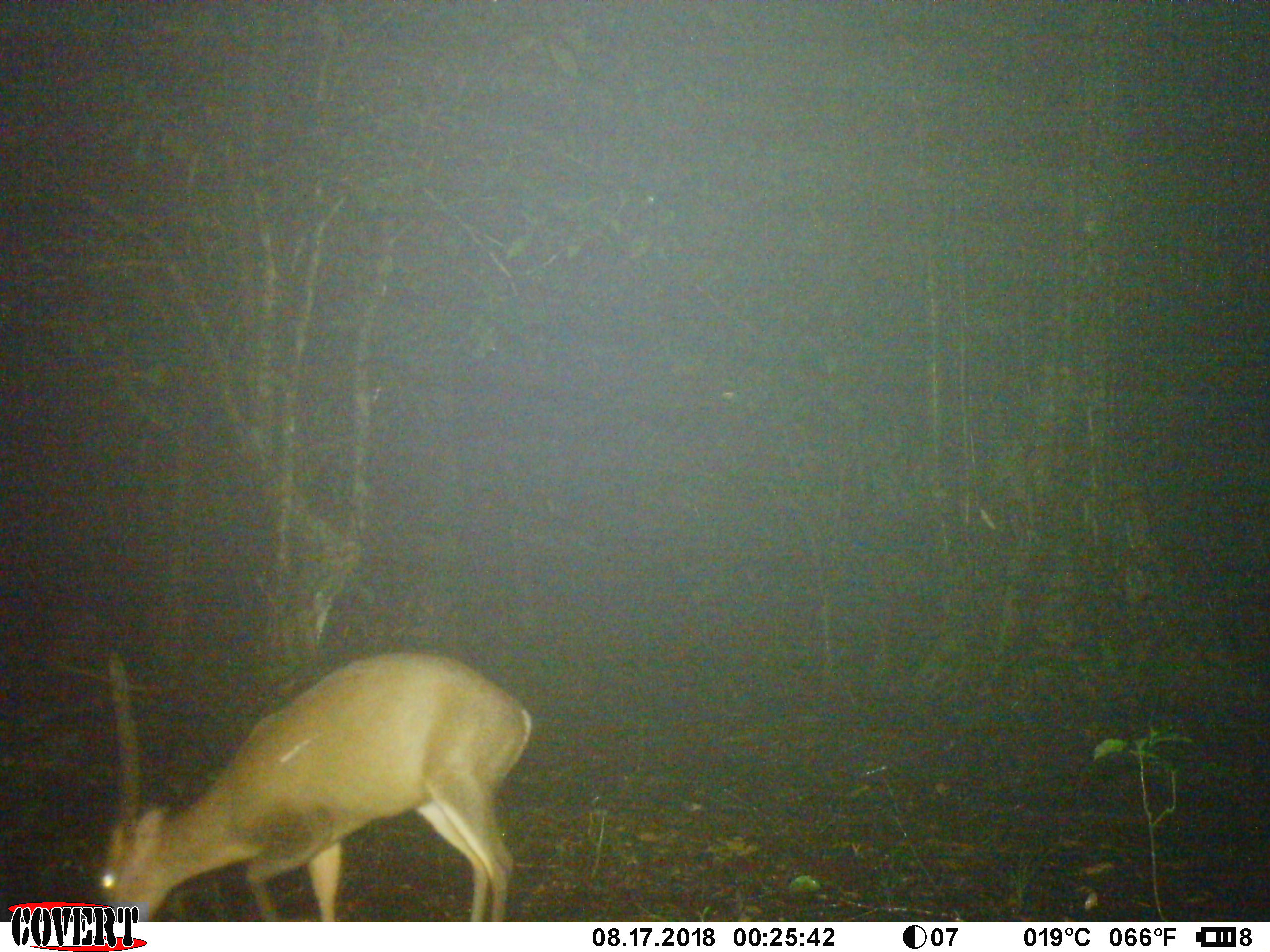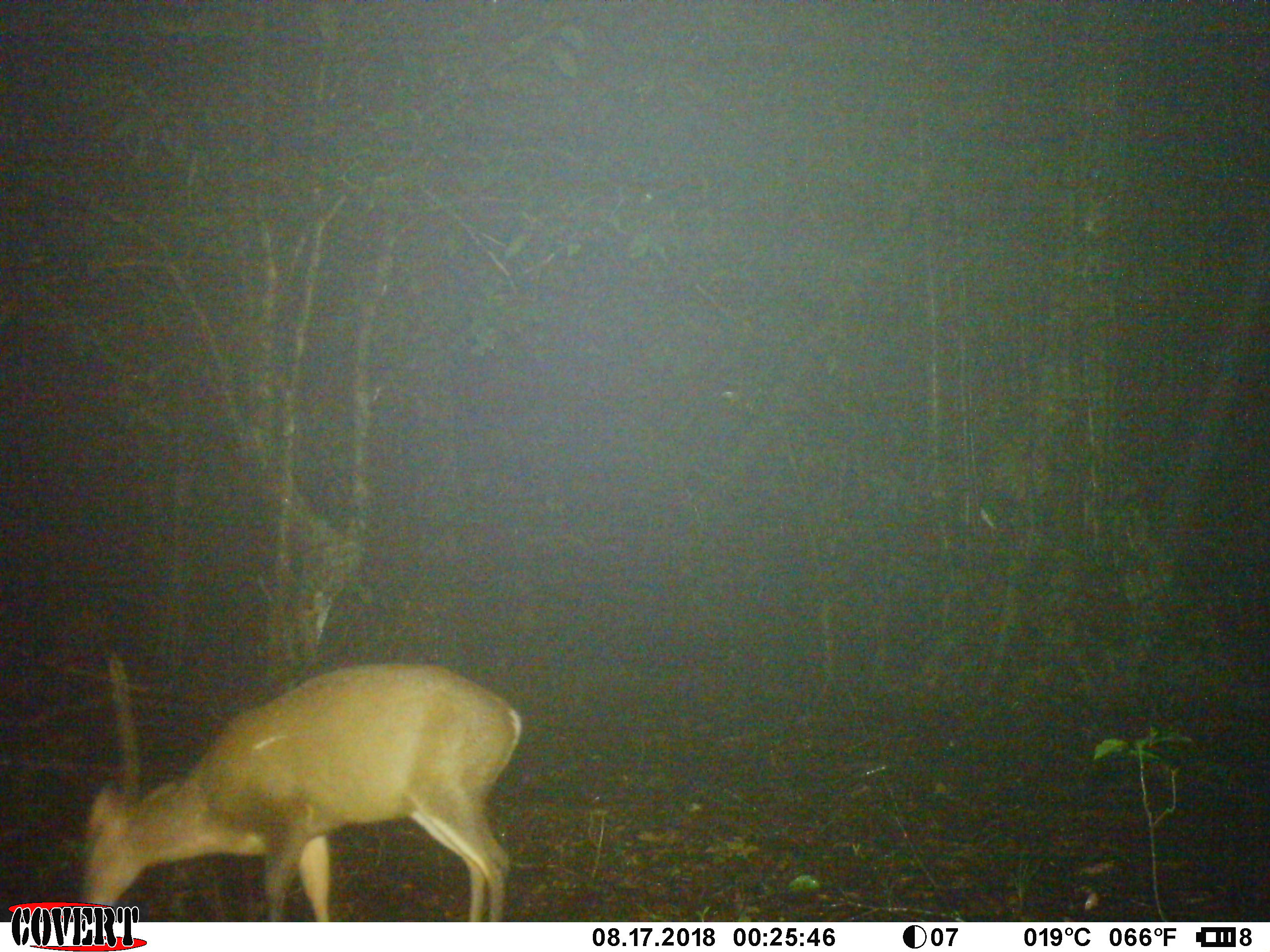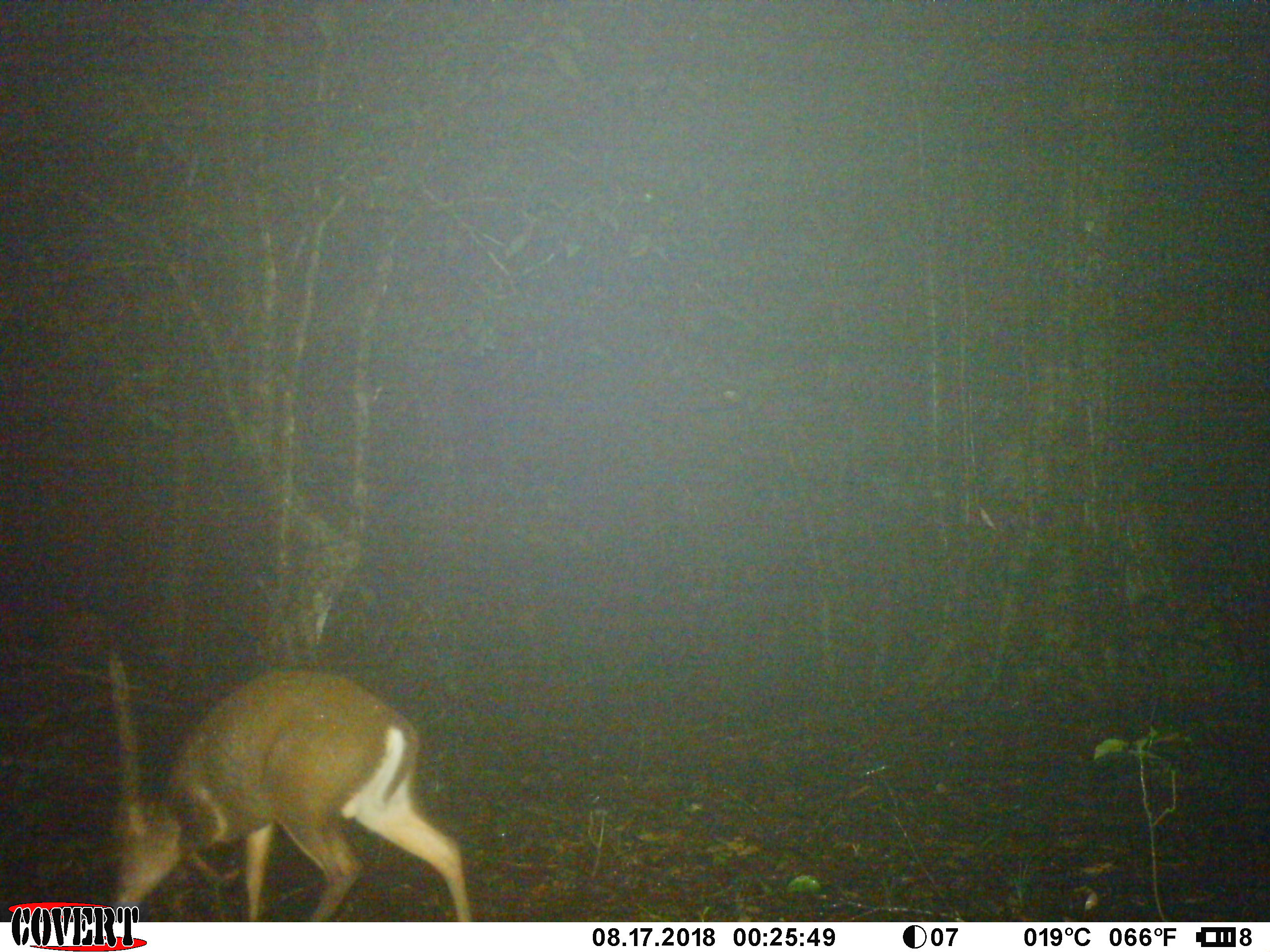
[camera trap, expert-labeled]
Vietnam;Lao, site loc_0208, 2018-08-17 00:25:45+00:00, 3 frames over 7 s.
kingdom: Animalia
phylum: Chordata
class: Mammalia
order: Artiodactyla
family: Cervidae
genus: Muntiacus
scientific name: Muntiacus rooseveltorum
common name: roosevelt's muntjac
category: roosevelts muntjac group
Roosevelts muntjac group (roosevelt's muntjac) (Muntiacus rooseveltorum). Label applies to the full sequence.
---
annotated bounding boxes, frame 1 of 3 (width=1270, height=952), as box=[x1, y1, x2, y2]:
roosevelts muntjac group: box=[91, 649, 532, 921]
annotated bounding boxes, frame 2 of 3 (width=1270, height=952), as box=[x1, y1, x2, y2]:
roosevelts muntjac group: box=[76, 647, 522, 921]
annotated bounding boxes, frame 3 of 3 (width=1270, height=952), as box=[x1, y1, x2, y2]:
roosevelts muntjac group: box=[105, 650, 475, 922]